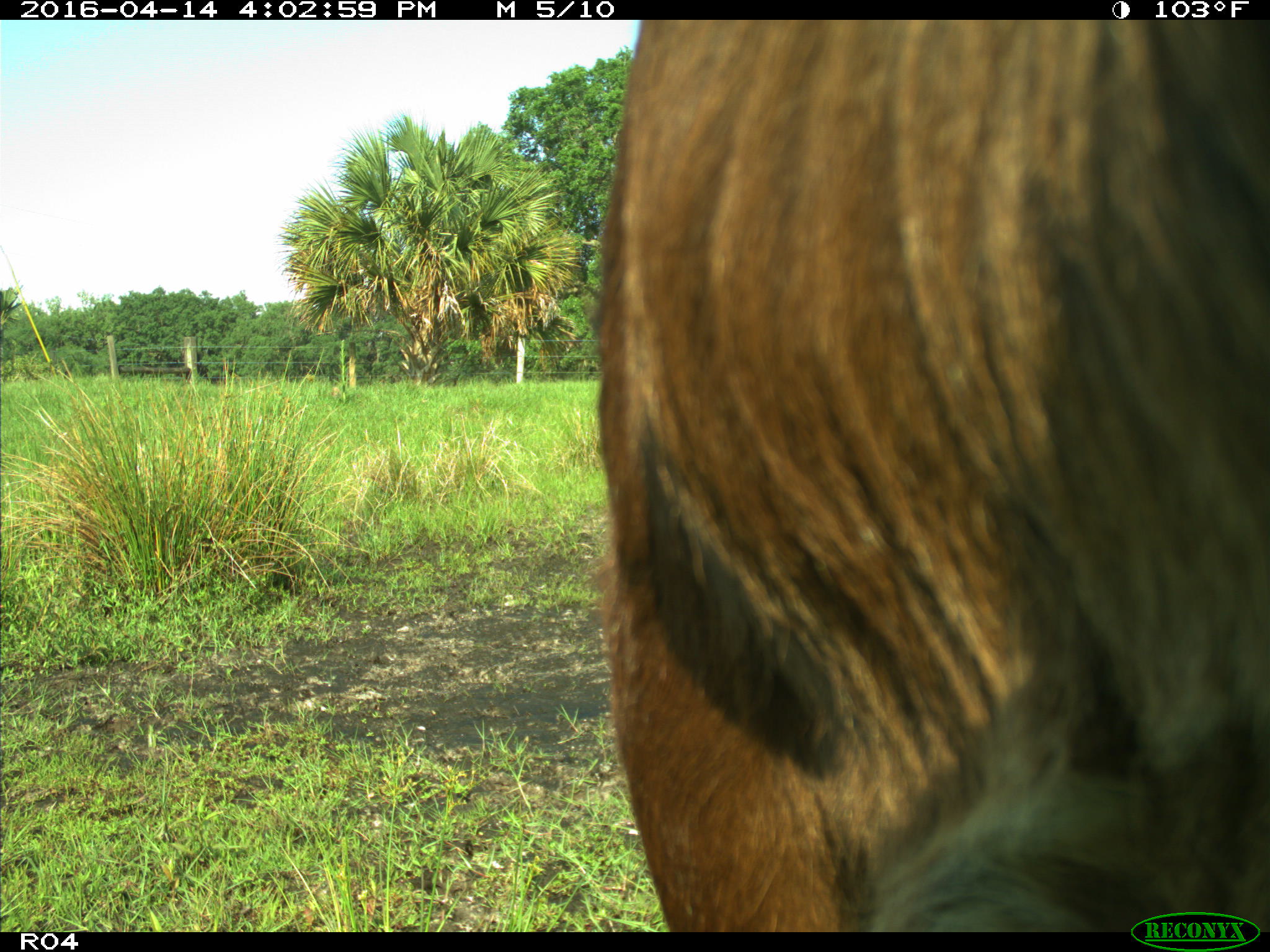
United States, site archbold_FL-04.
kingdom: Animalia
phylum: Chordata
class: Mammalia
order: Artiodactyla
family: Bovidae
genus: Bos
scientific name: Bos taurus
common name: domestic cow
Bos taurus (domestic cow).